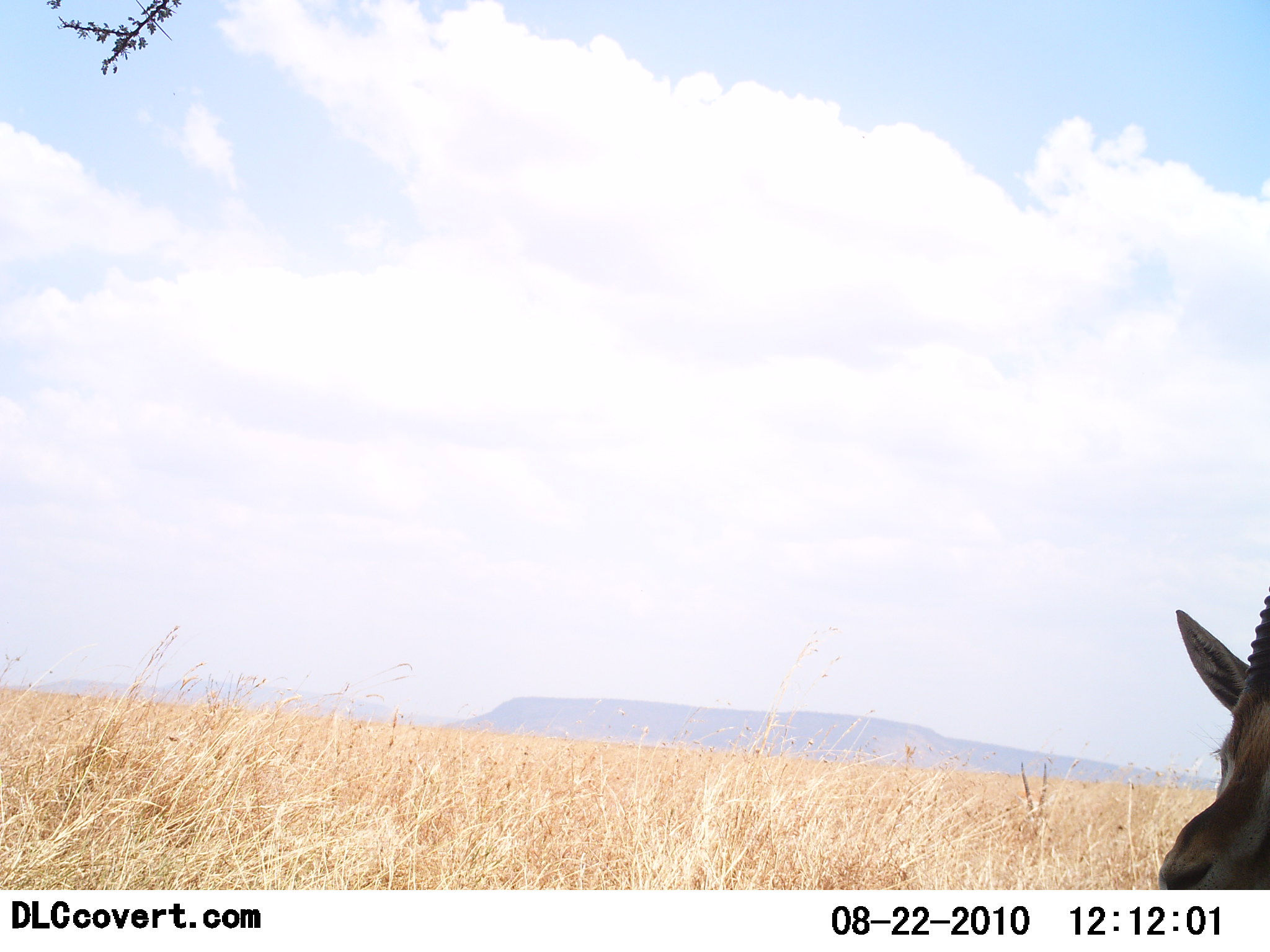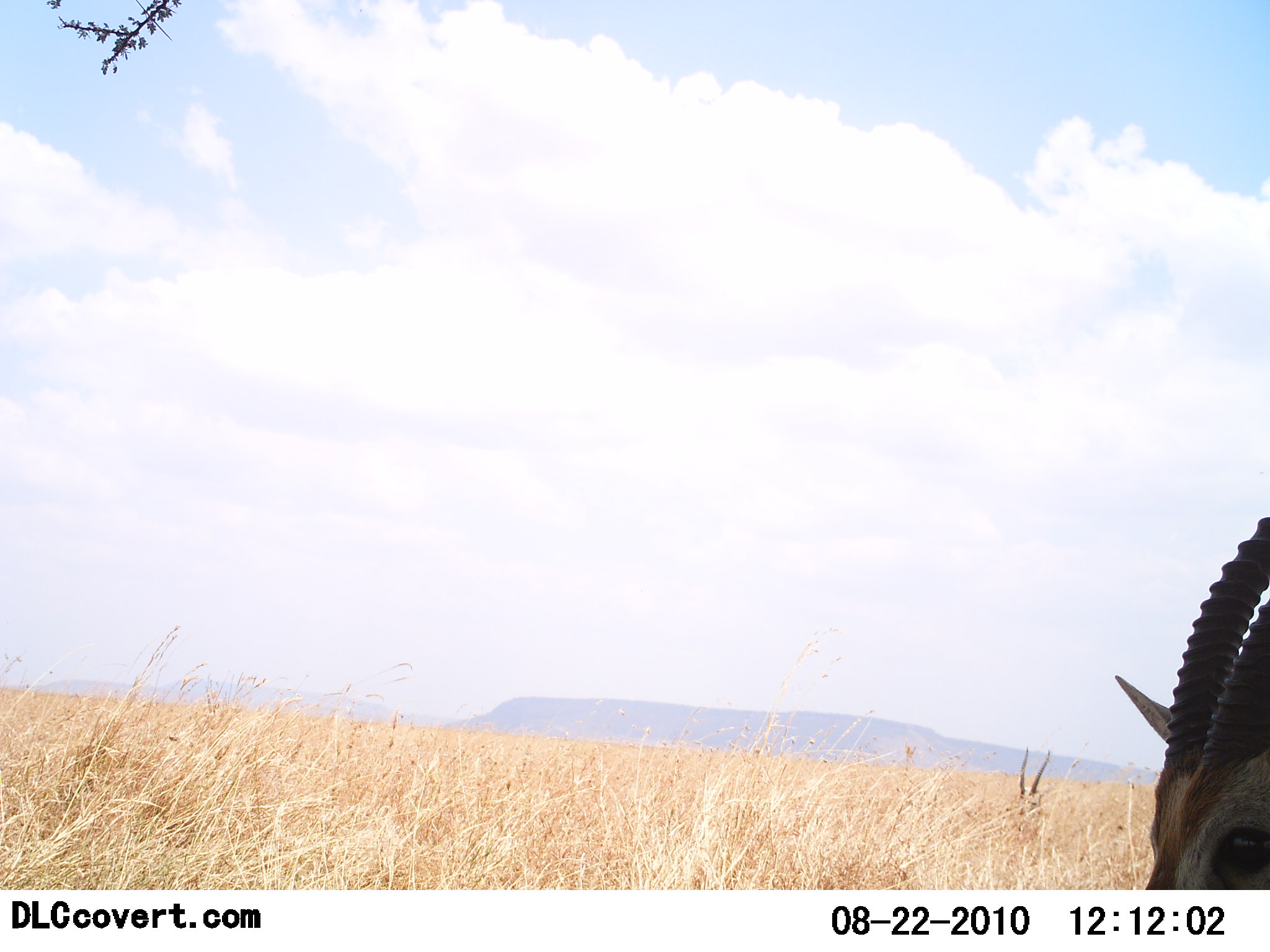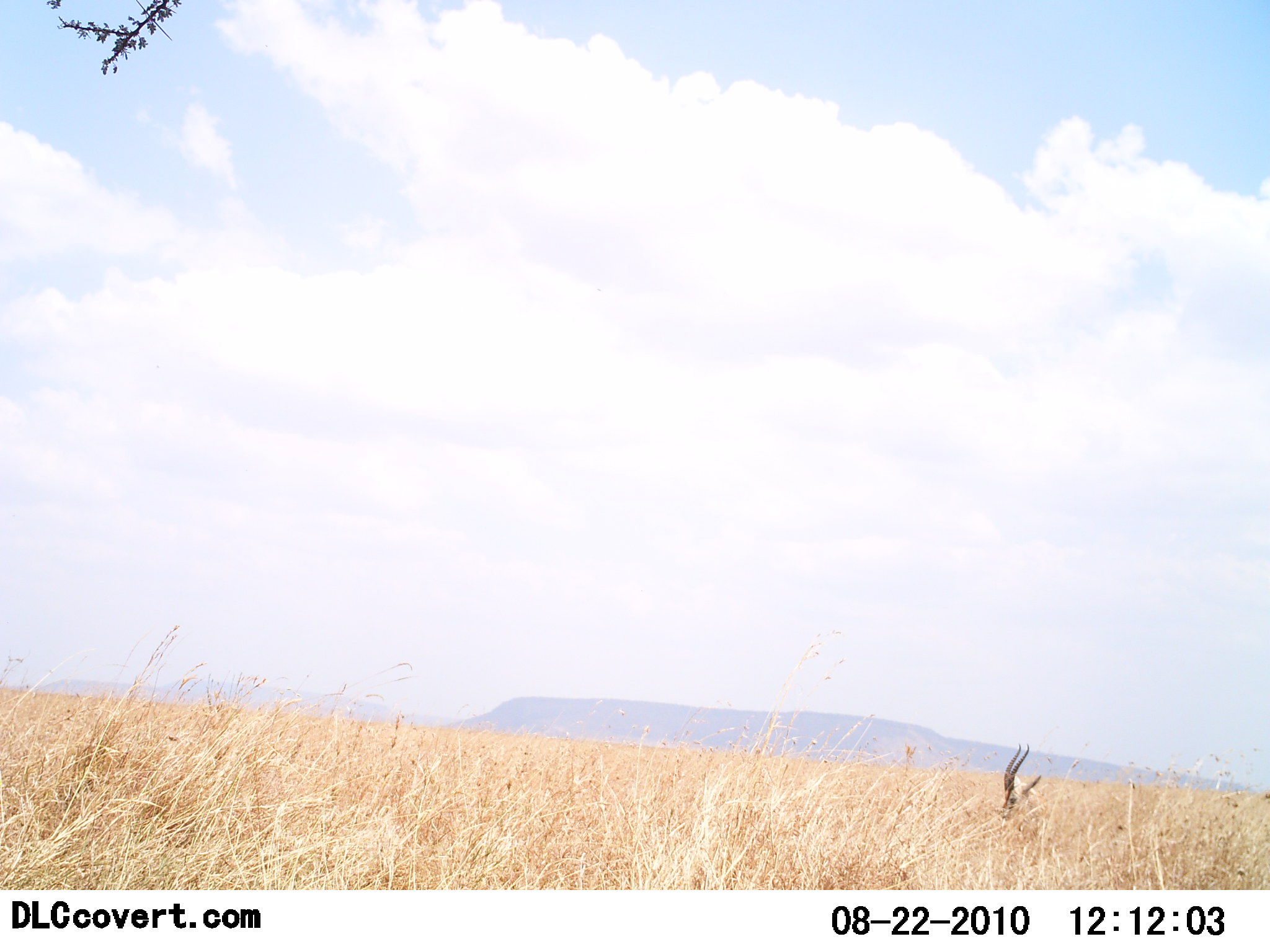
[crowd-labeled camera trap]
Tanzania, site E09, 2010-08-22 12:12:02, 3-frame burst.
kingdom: Animalia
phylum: Chordata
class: Mammalia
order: Artiodactyla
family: Bovidae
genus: Eudorcas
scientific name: Eudorcas thomsonii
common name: thomson's gazelle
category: gazellethomsons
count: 2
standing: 58%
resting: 8%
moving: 25%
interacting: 0%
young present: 0%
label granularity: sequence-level